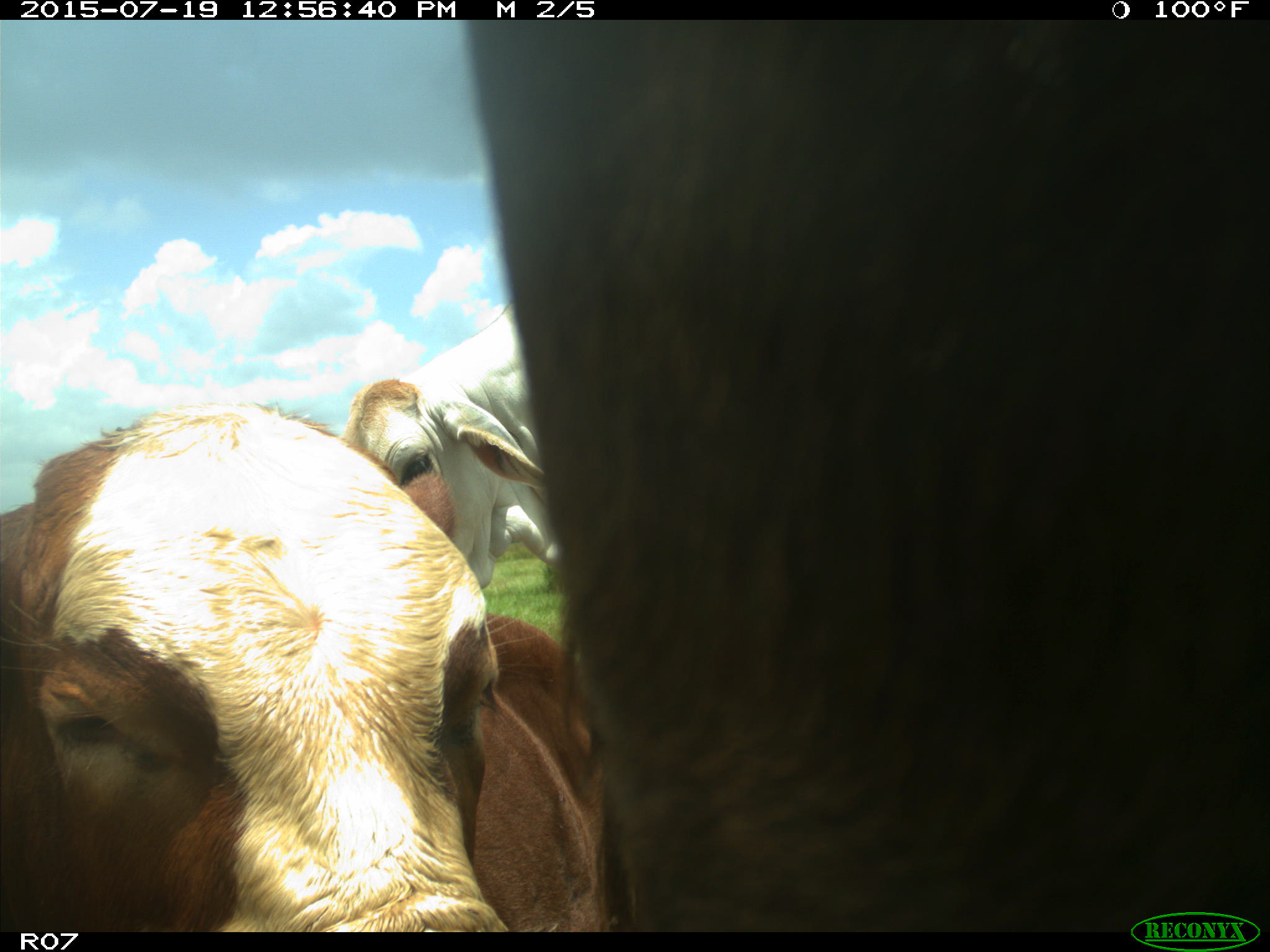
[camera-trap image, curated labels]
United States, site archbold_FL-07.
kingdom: Animalia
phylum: Chordata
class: Mammalia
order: Artiodactyla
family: Bovidae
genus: Bos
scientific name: Bos taurus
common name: domestic cow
Bos taurus (domestic cow).